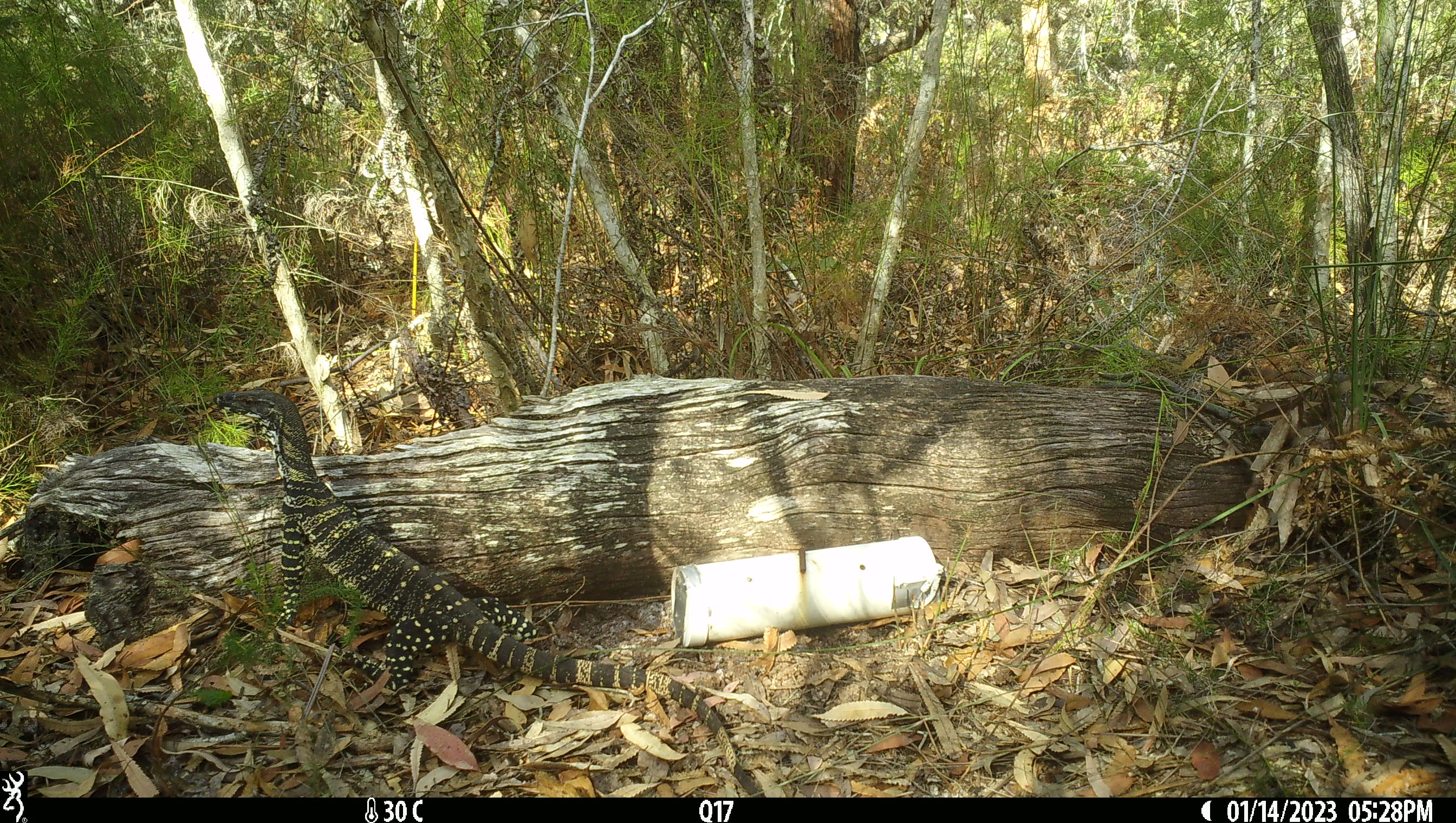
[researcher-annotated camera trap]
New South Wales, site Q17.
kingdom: Animalia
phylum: Chordata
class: Reptilia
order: Squamata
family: Varanidae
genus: Varanus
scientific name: Varanus varius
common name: lace monitor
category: goanna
Goanna (lace monitor) (Varanus varius).